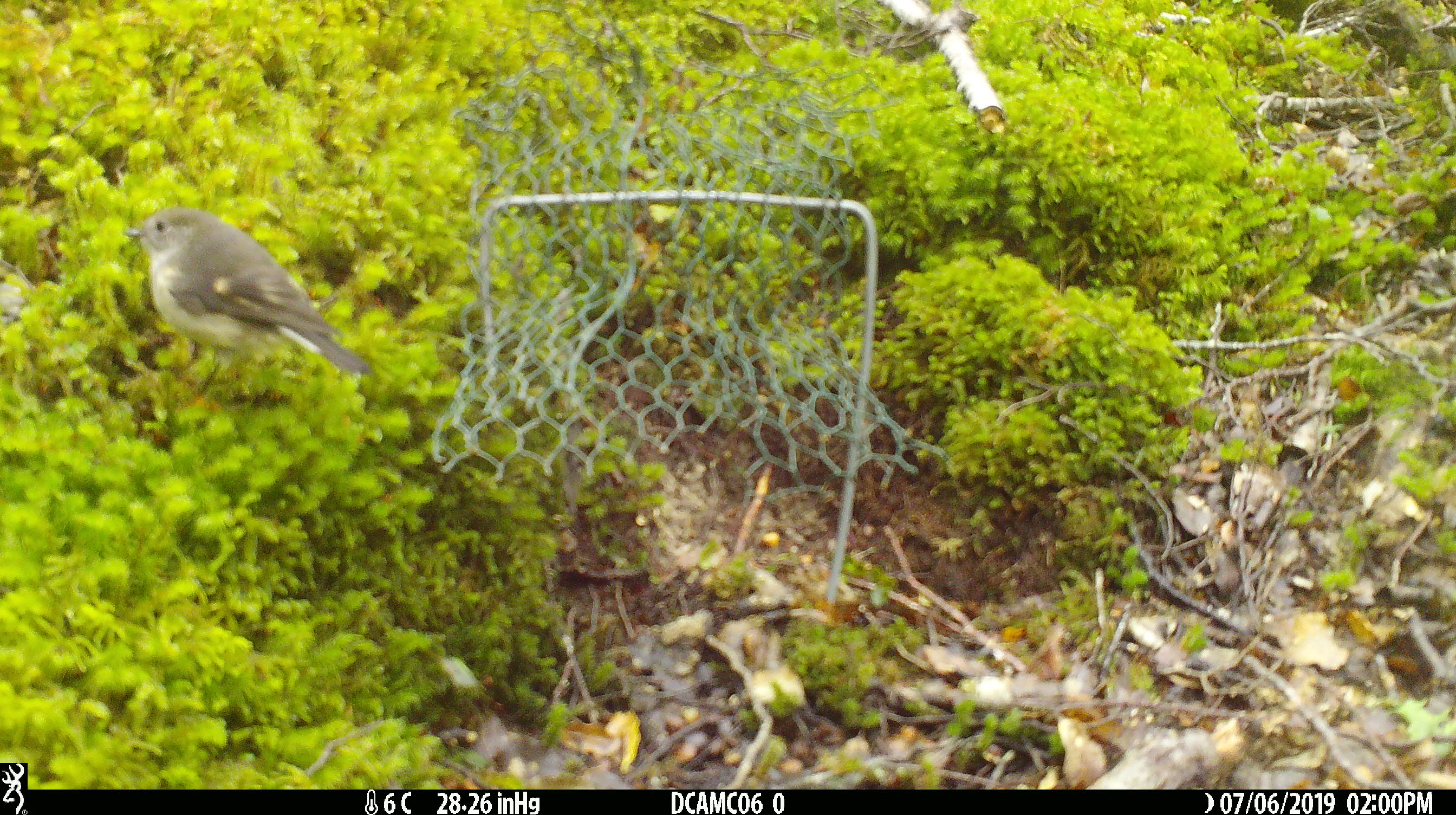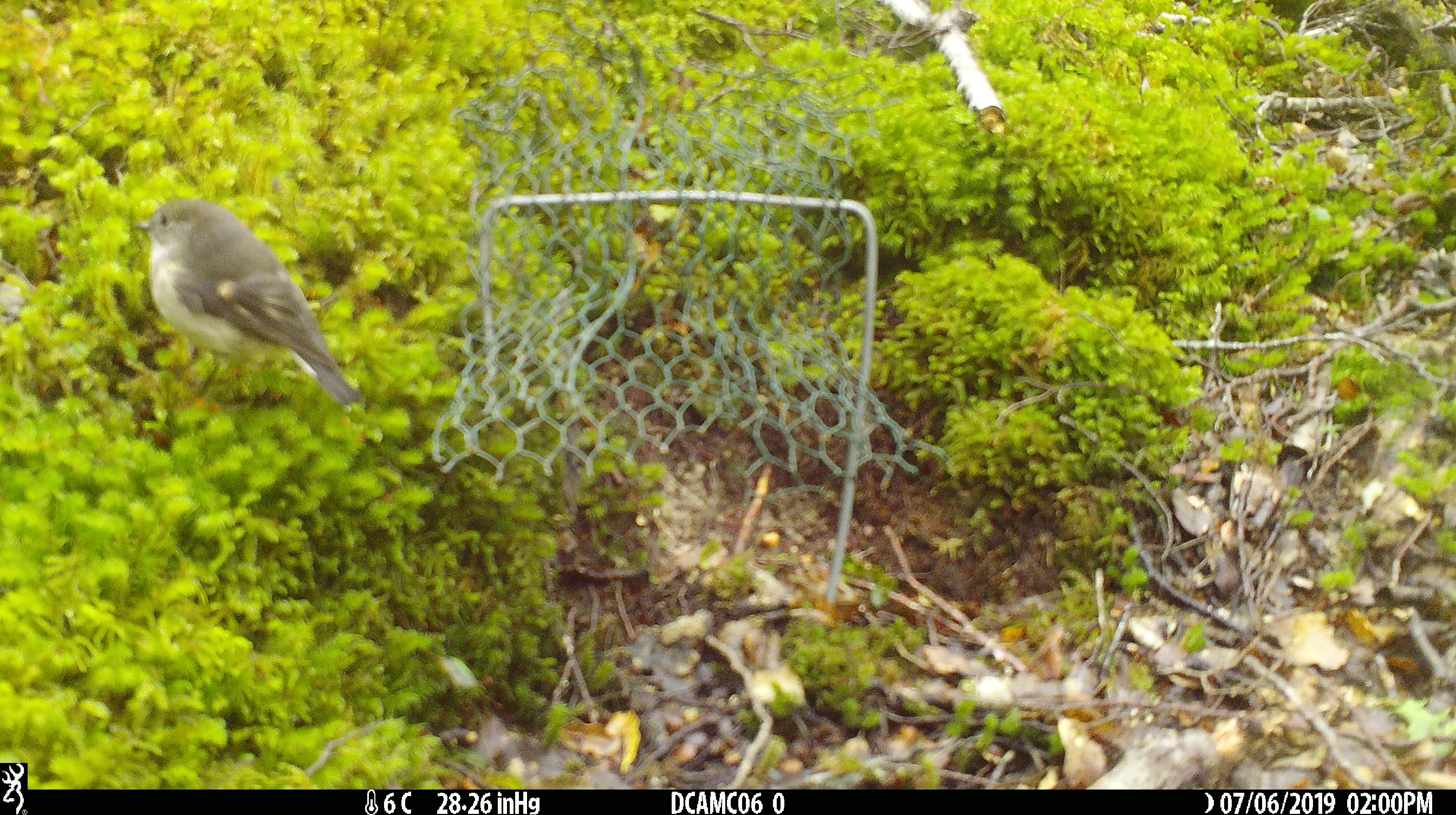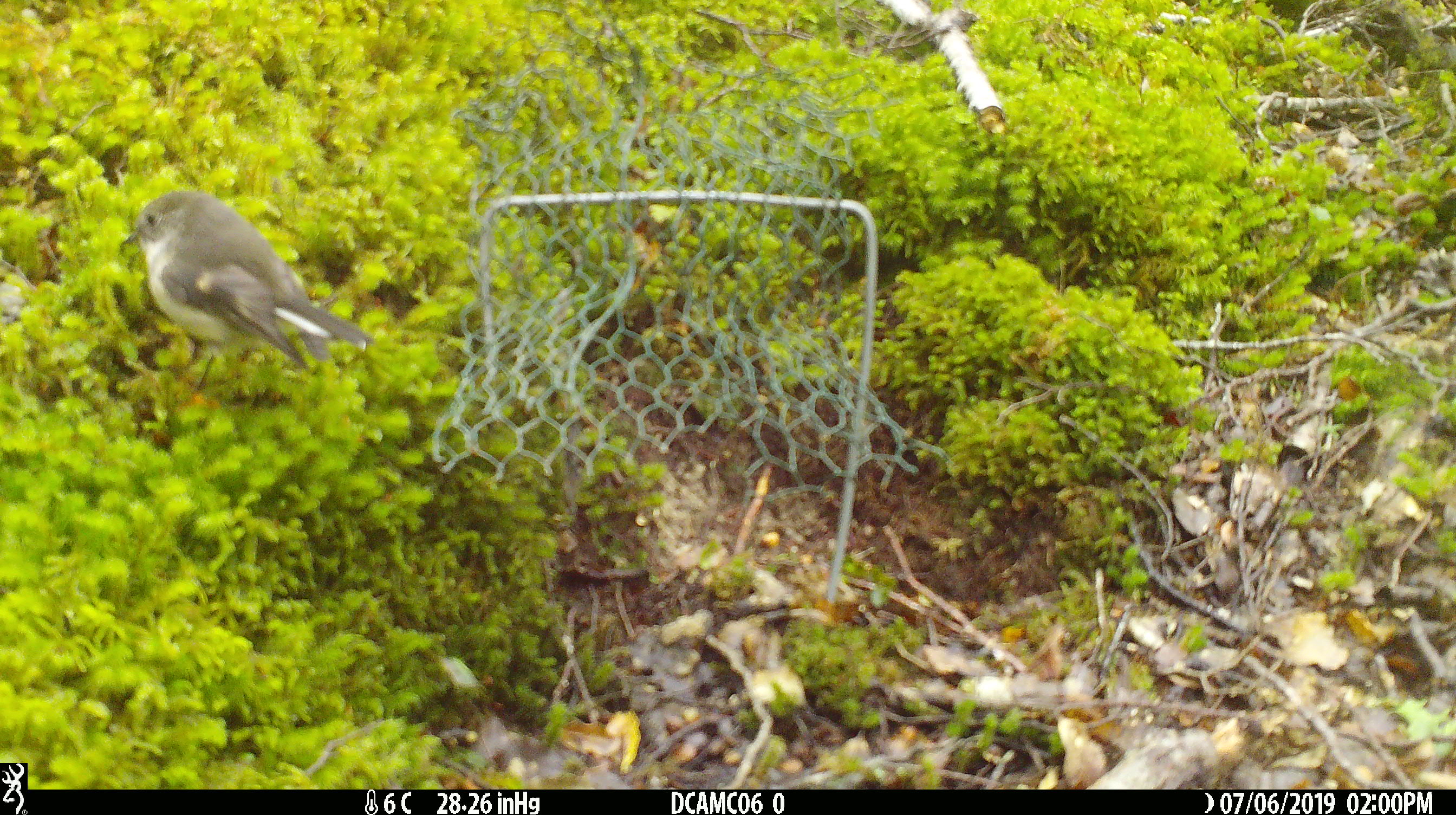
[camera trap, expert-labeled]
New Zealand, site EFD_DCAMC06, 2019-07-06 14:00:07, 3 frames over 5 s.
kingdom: Animalia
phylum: Chordata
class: Aves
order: Passeriformes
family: Petroicidae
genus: Petroica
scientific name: Petroica macrocephala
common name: tomtit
Tomtit (Petroica macrocephala).